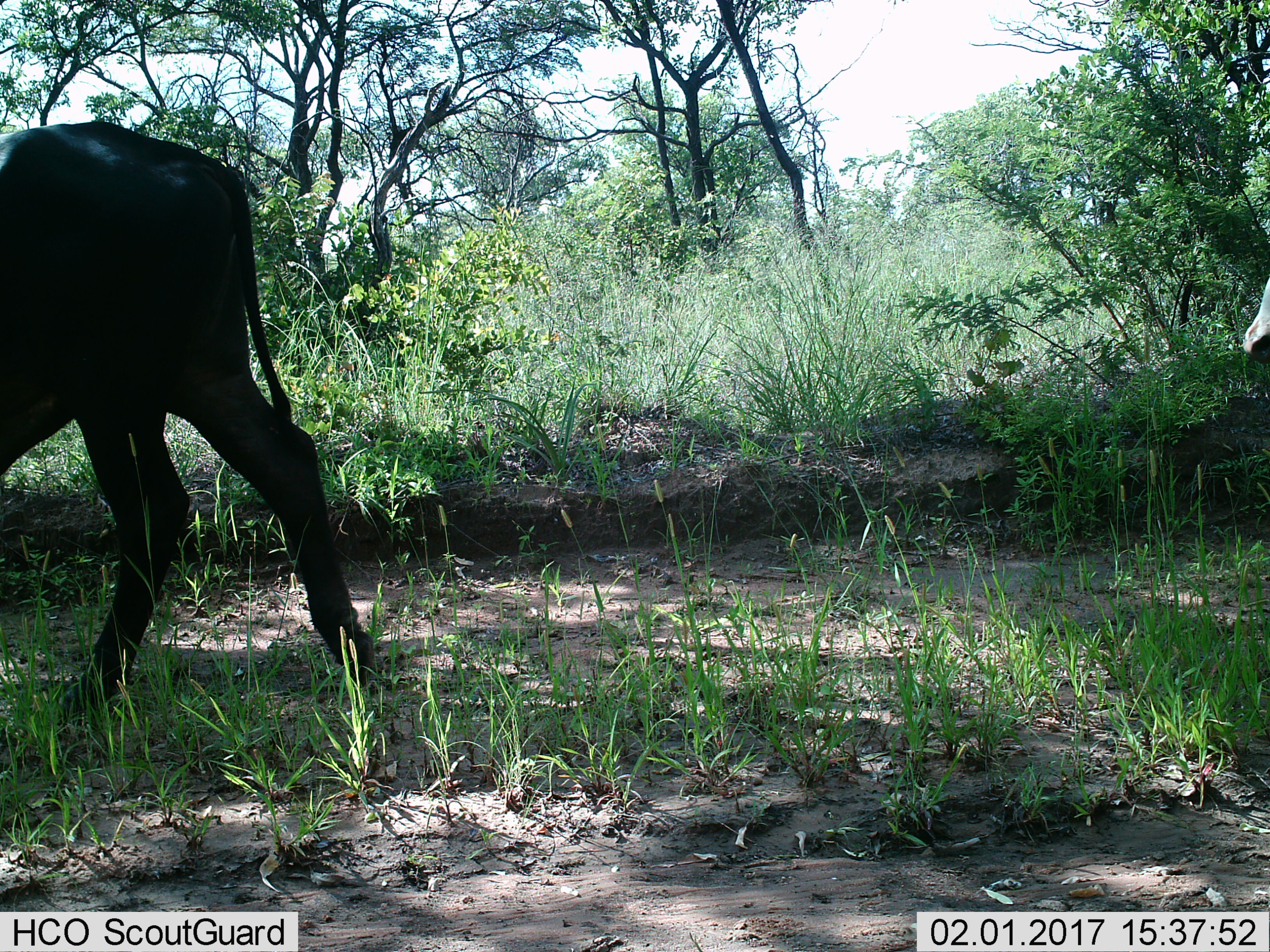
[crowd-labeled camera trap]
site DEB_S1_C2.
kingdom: Animalia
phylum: Chordata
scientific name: Vertebrata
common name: domestic animal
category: domesticanimal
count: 2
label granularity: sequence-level